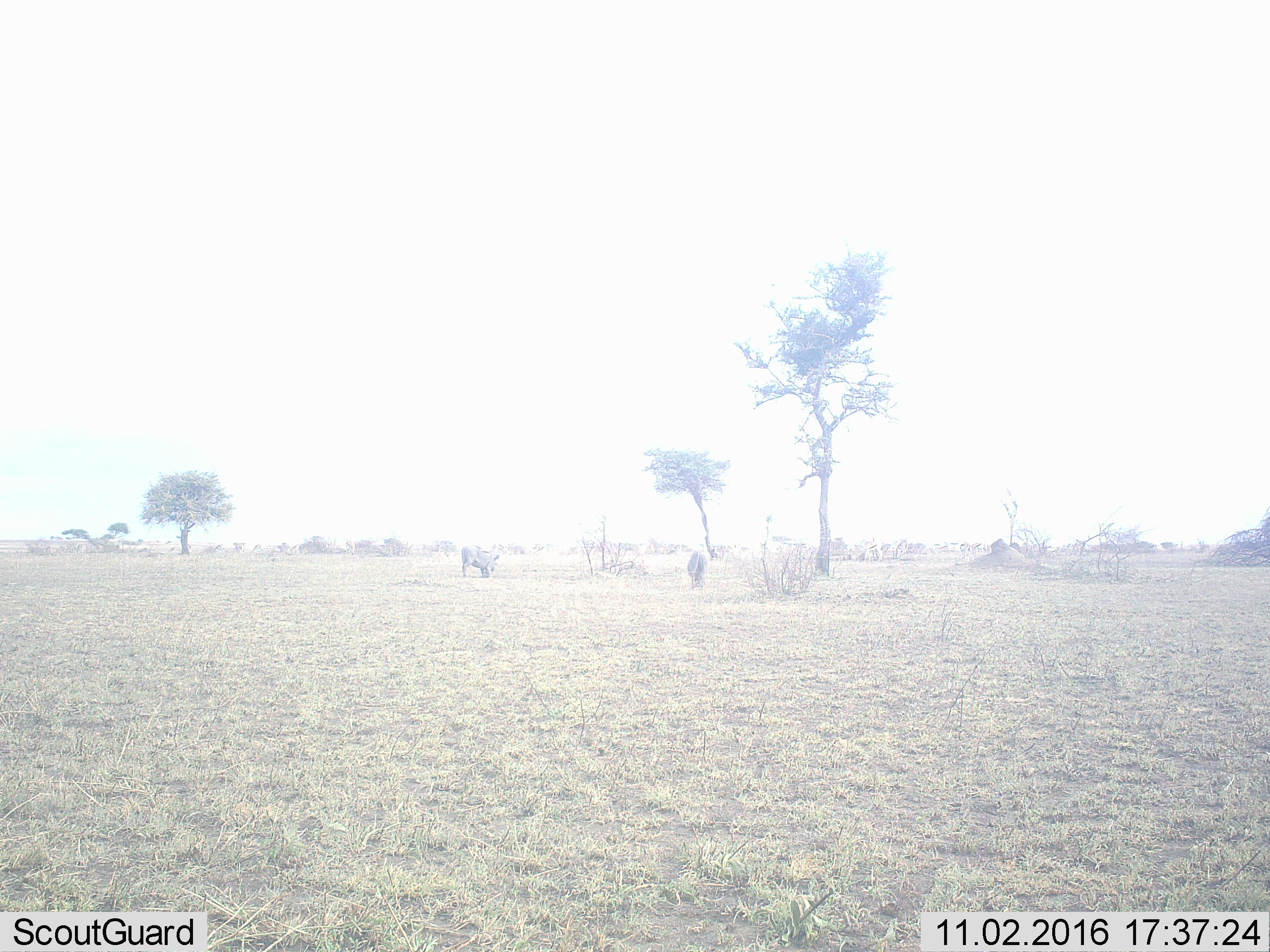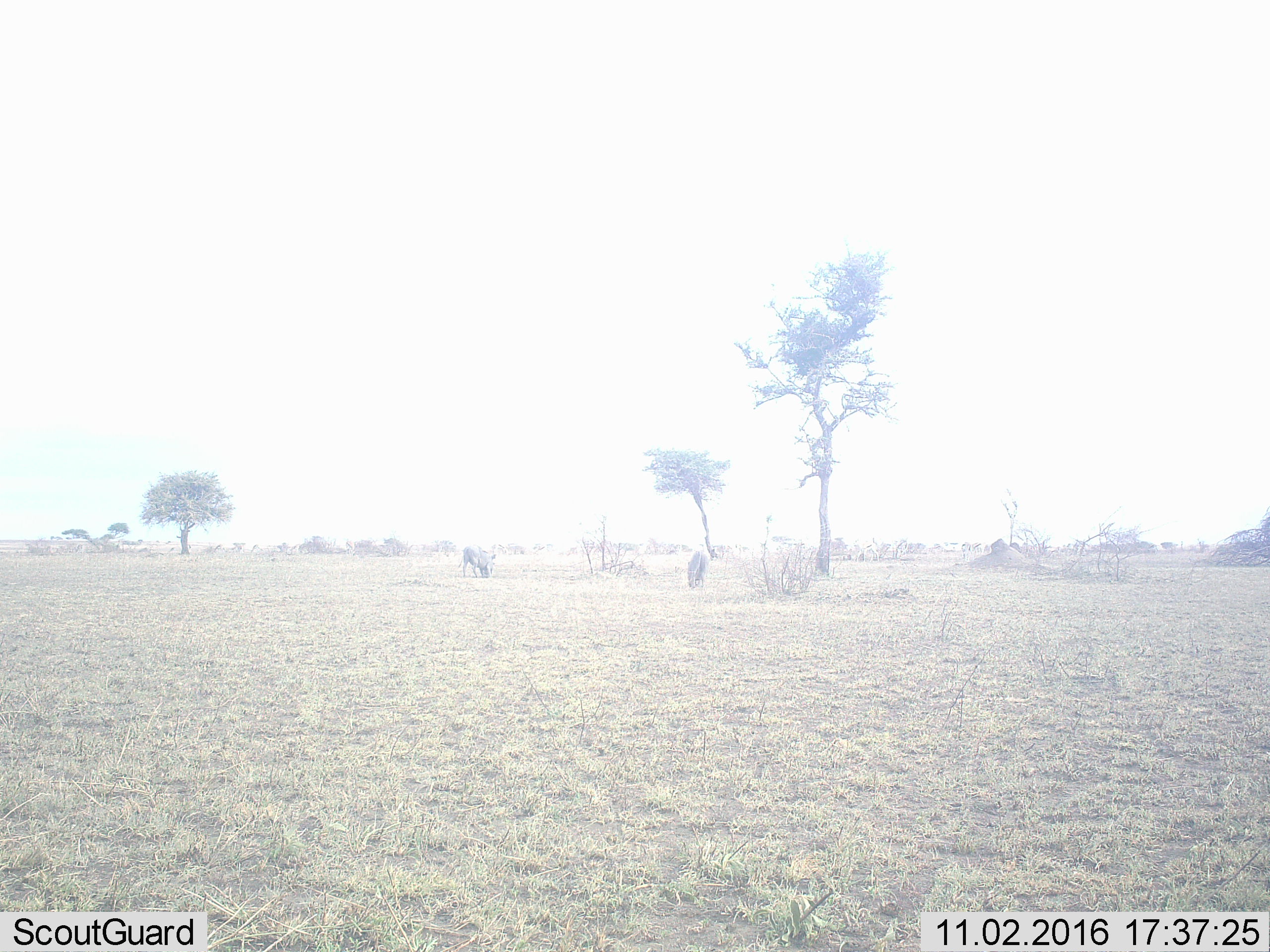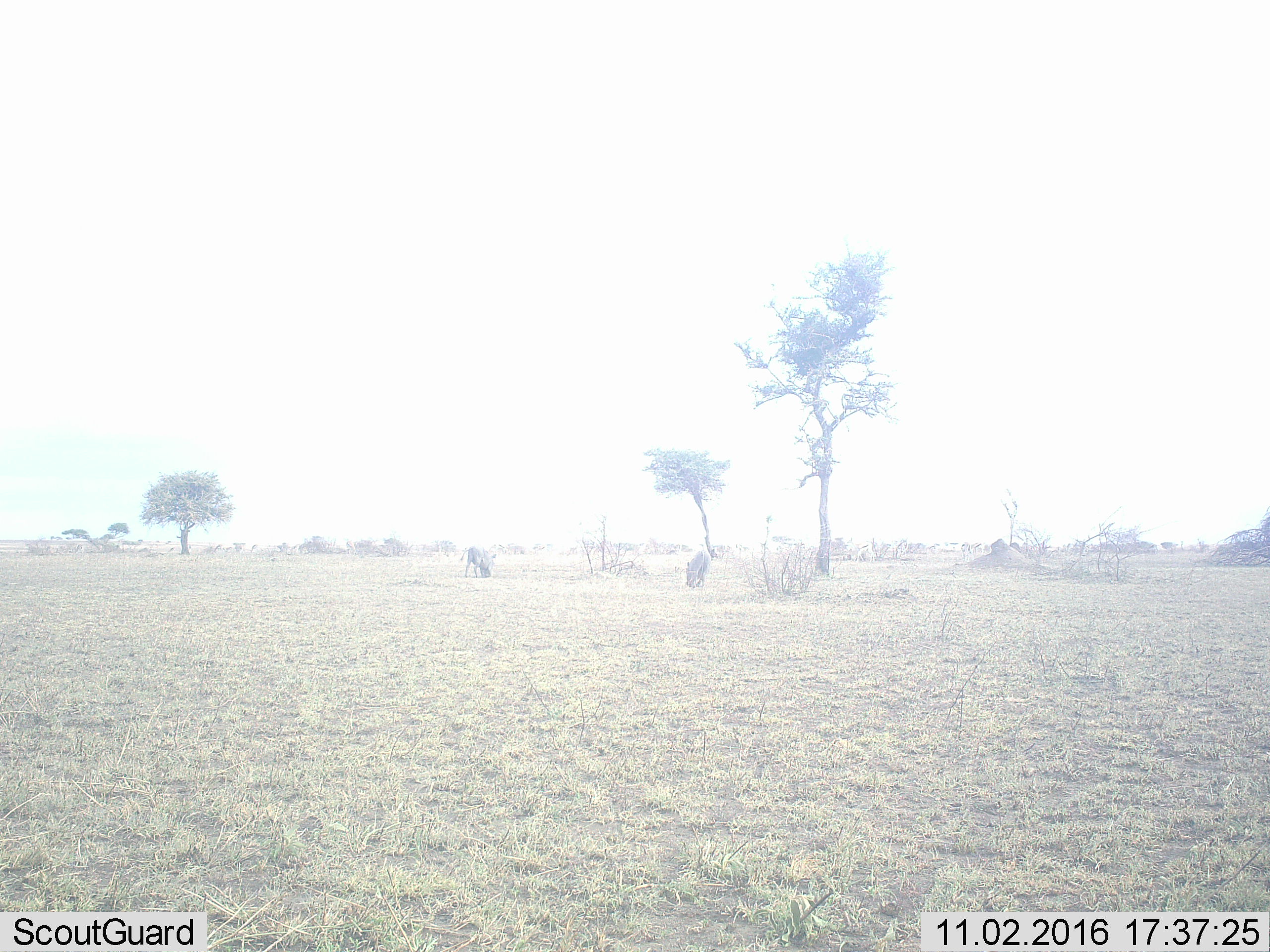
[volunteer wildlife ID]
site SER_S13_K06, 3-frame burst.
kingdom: Animalia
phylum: Chordata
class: Mammalia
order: Artiodactyla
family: Suidae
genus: Phacochoerus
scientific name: Phacochoerus africanus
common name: warthog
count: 2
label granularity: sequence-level